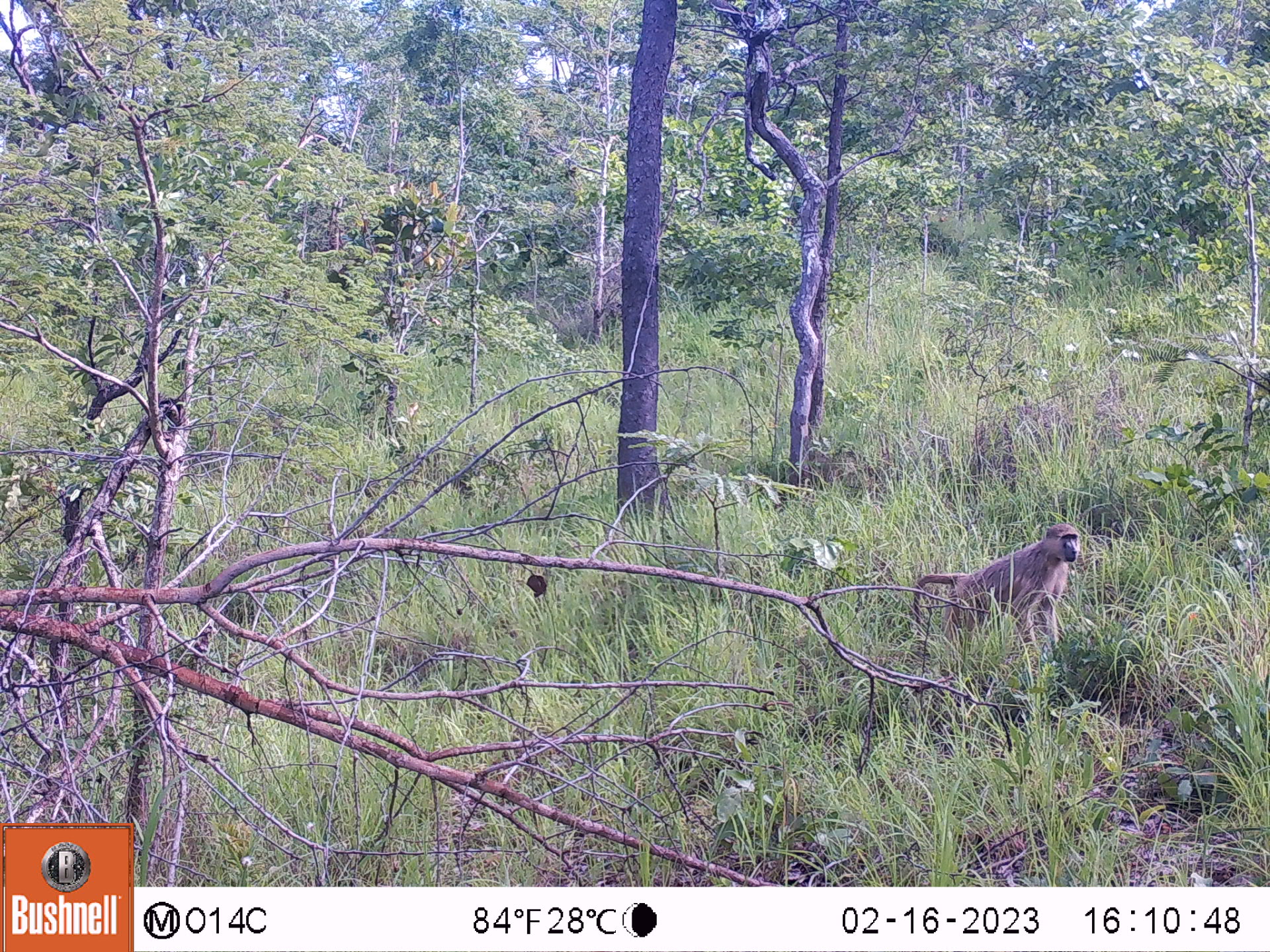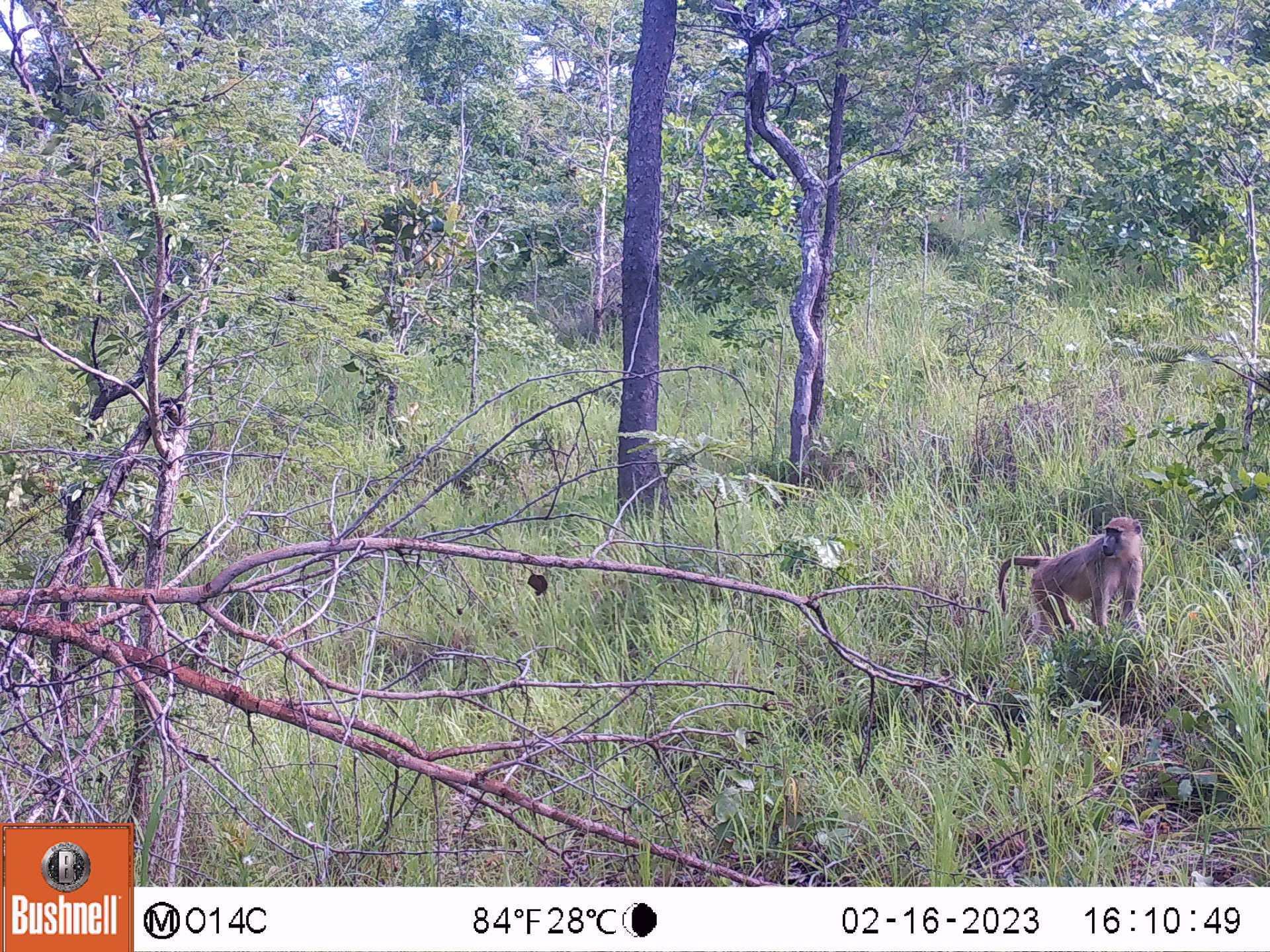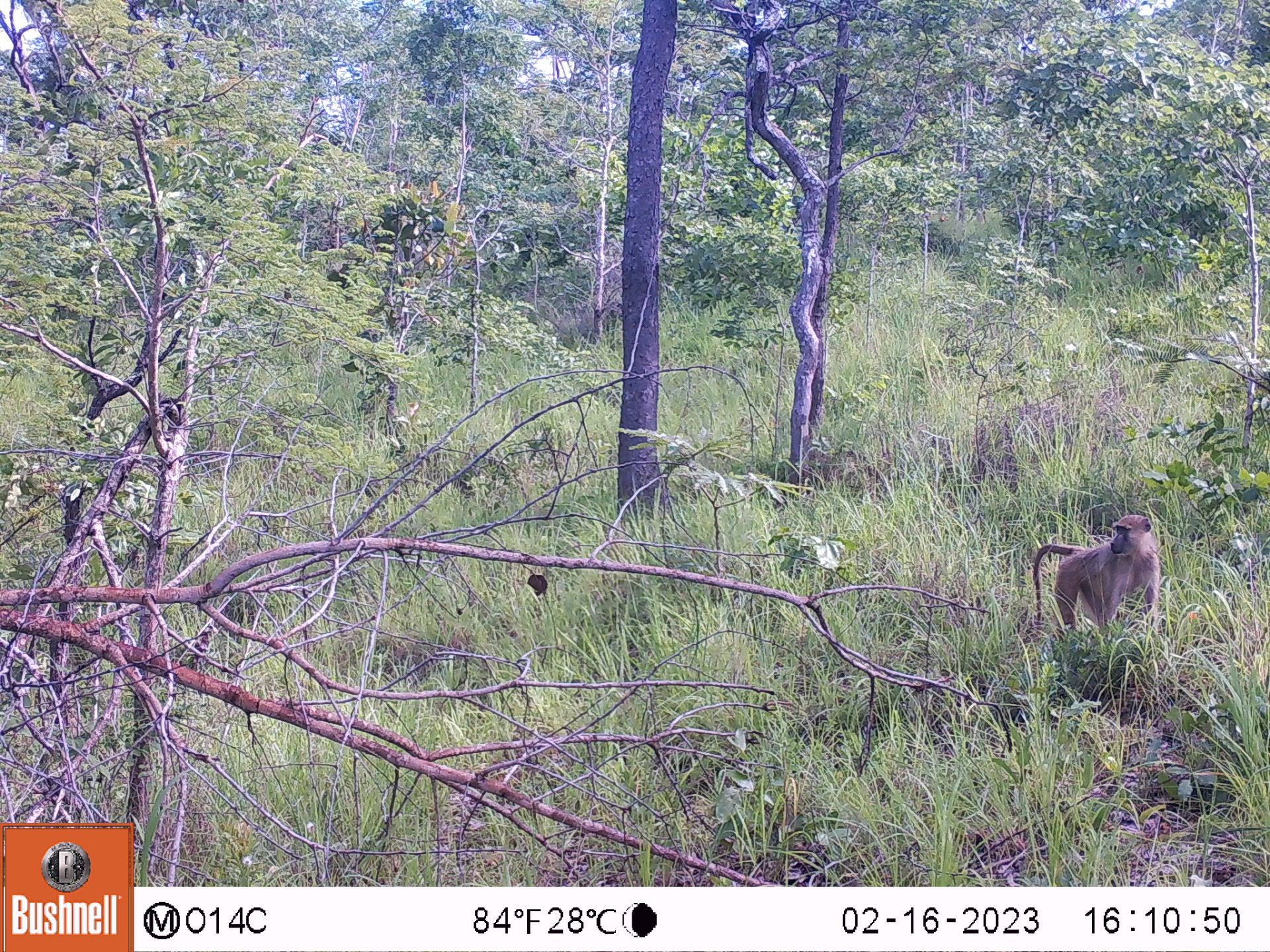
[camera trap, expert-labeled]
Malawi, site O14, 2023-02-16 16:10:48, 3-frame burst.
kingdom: Animalia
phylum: Chordata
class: Mammalia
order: Primates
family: Cercopithecidae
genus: Papio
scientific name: Papio cynocephalus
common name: yellow baboon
Yellow baboon (Papio cynocephalus), count 1.